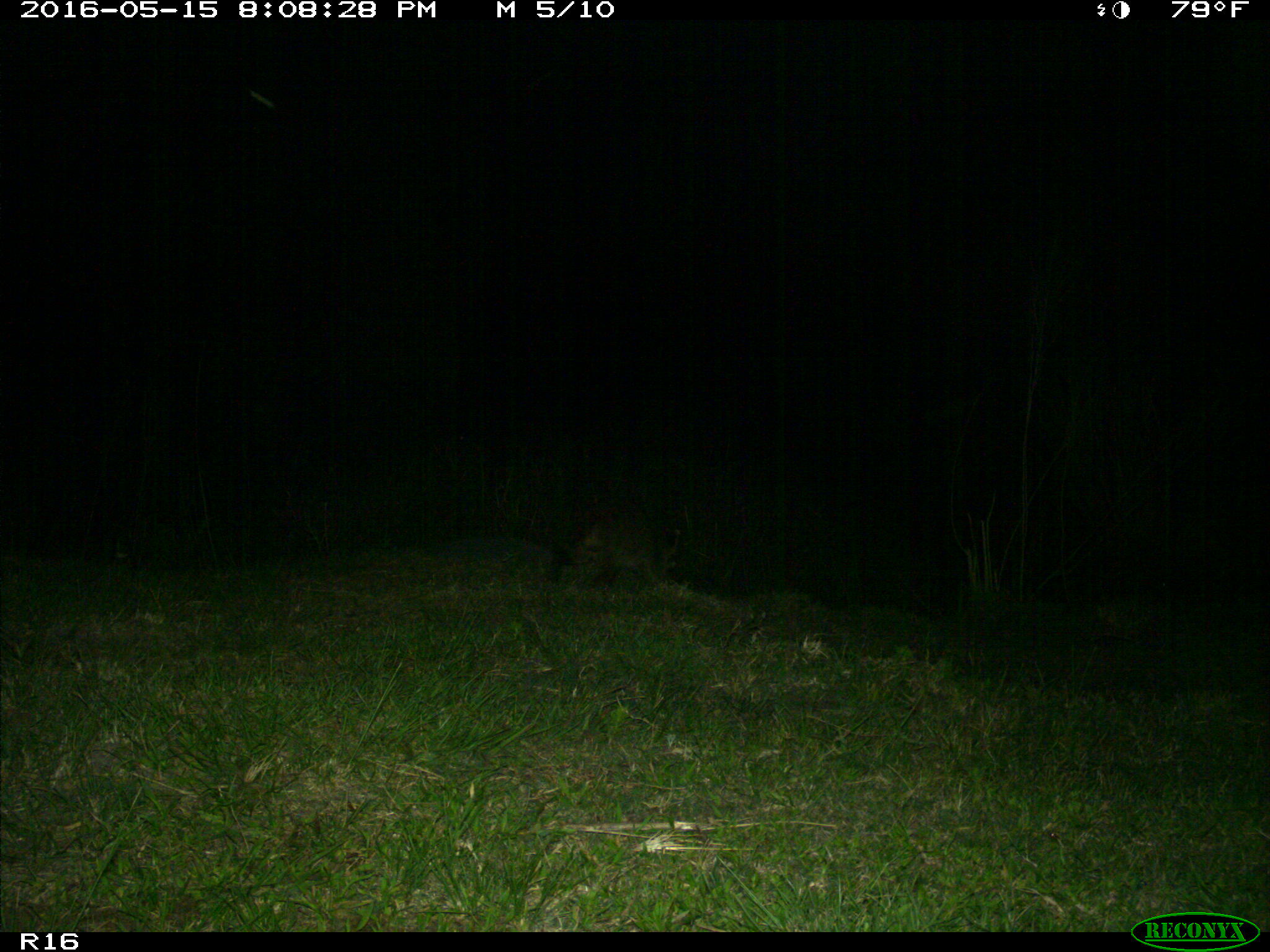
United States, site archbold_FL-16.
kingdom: Animalia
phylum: Chordata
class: Mammalia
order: Carnivora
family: Procyonidae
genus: Procyon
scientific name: Procyon lotor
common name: common raccoon